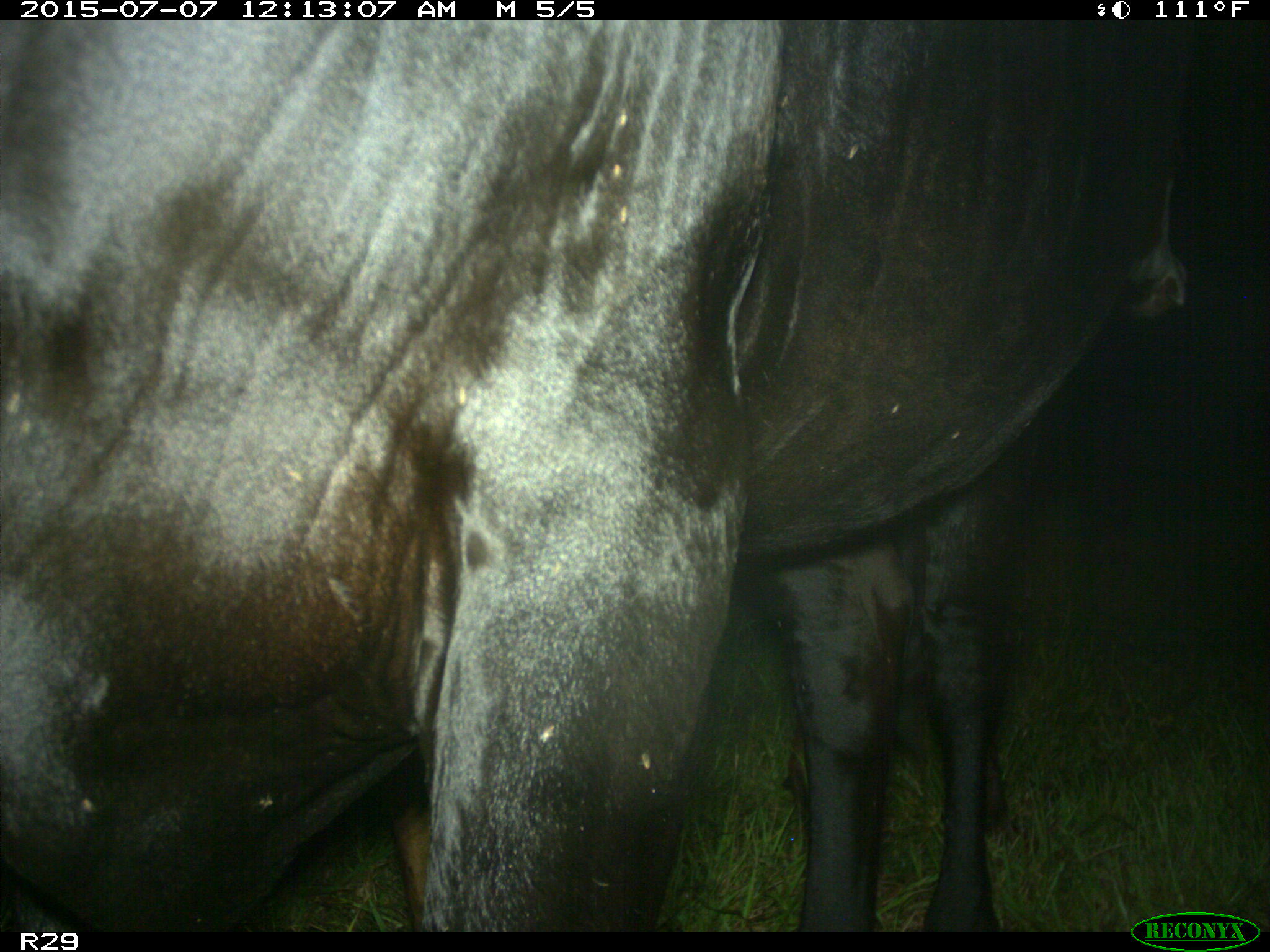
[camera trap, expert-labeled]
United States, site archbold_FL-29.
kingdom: Animalia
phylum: Chordata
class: Mammalia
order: Artiodactyla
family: Bovidae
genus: Bos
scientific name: Bos taurus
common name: domestic cow